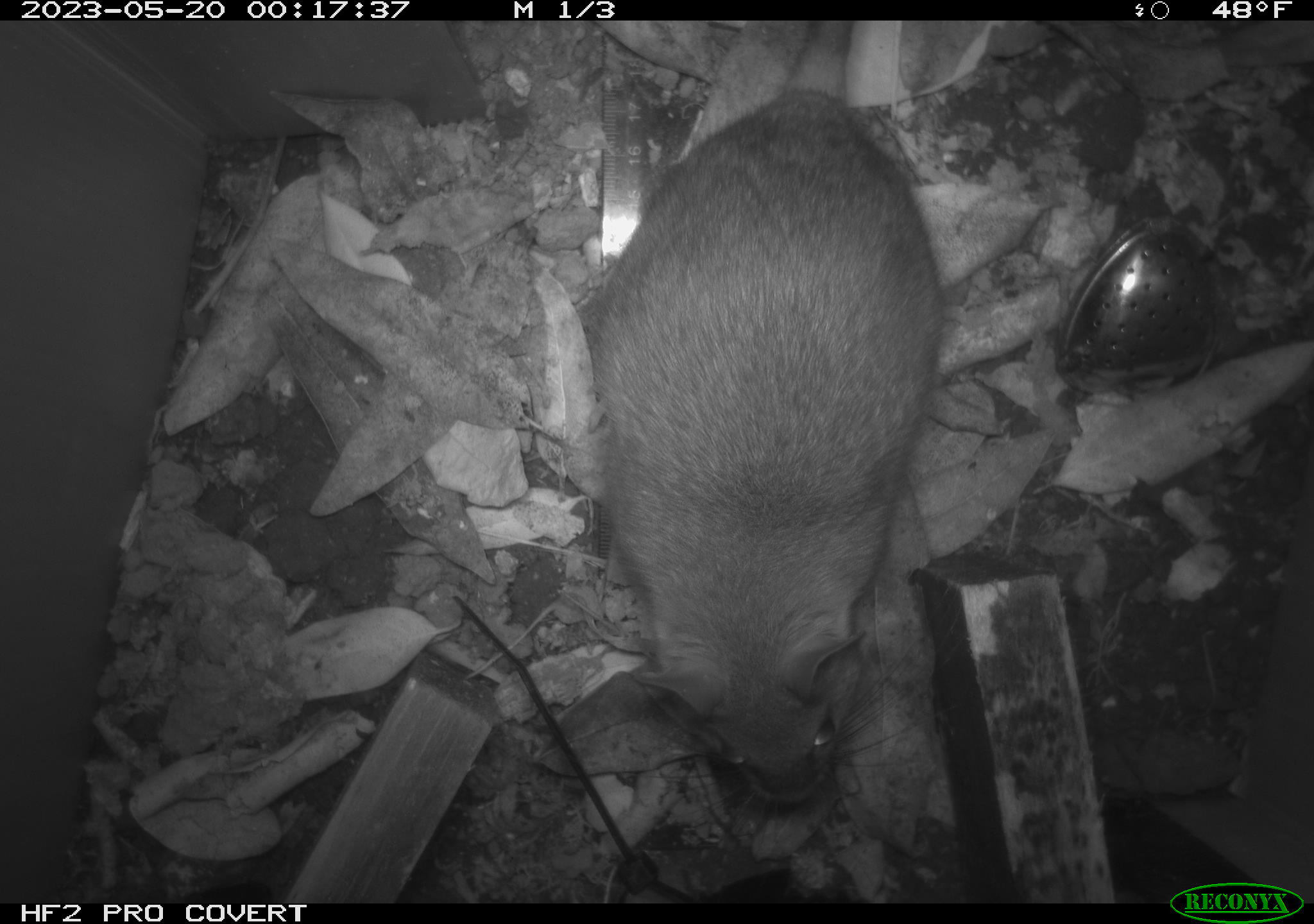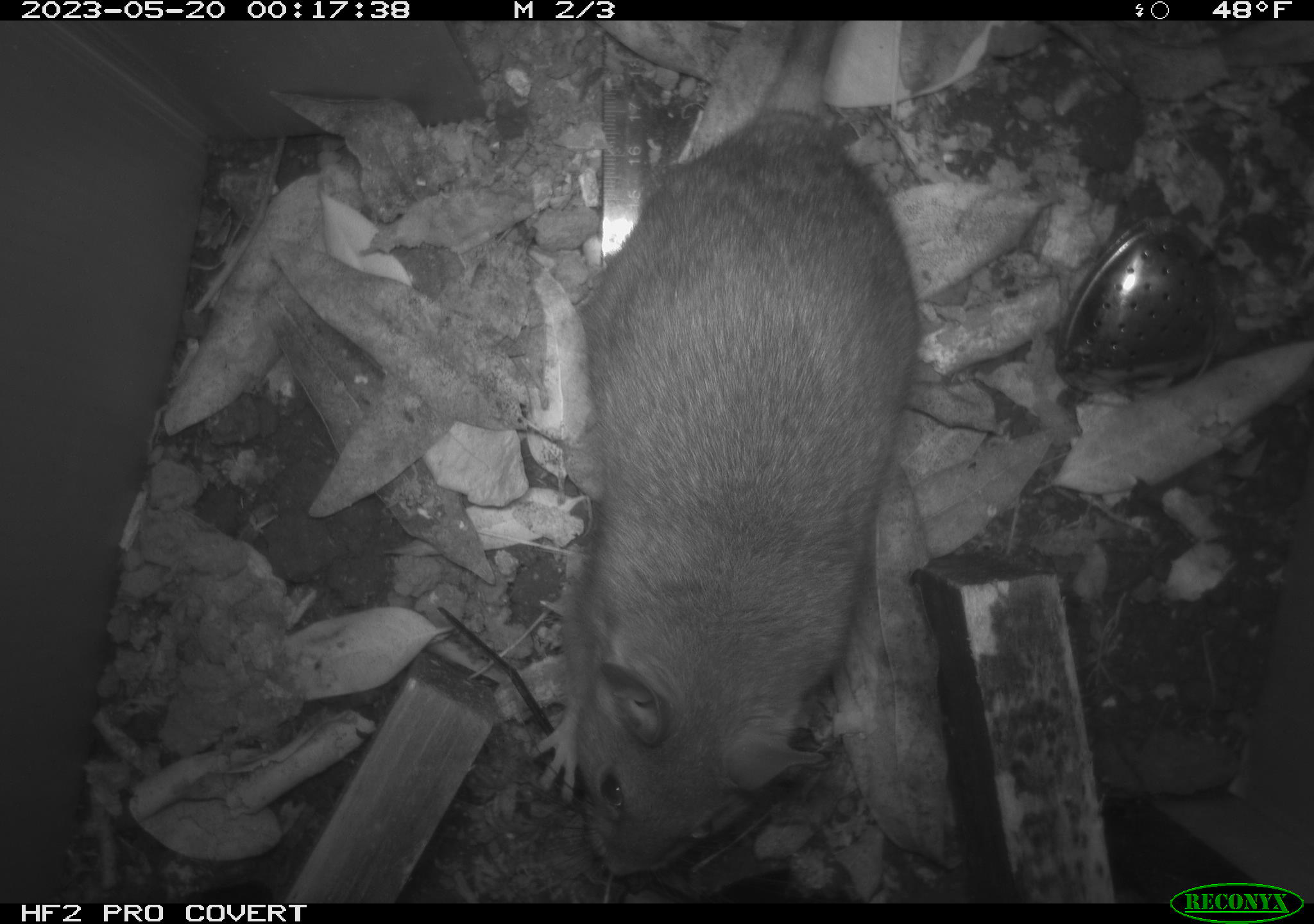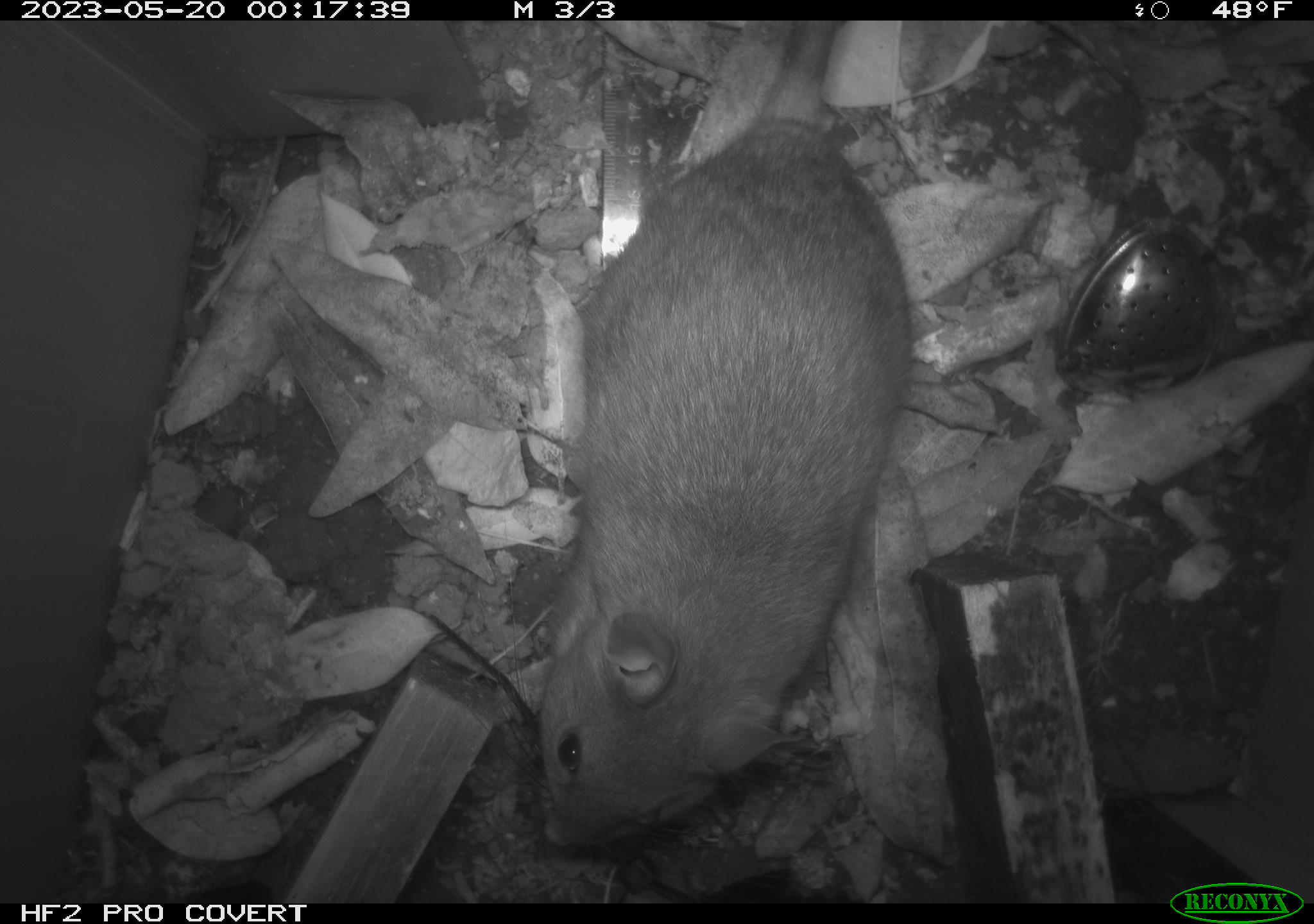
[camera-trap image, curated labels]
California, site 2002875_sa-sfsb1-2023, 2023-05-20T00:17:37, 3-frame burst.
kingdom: Animalia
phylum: Chordata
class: Mammalia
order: Rodentia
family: Cricetidae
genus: Neotoma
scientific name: Neotoma fuscipes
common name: dusky-footed woodrat